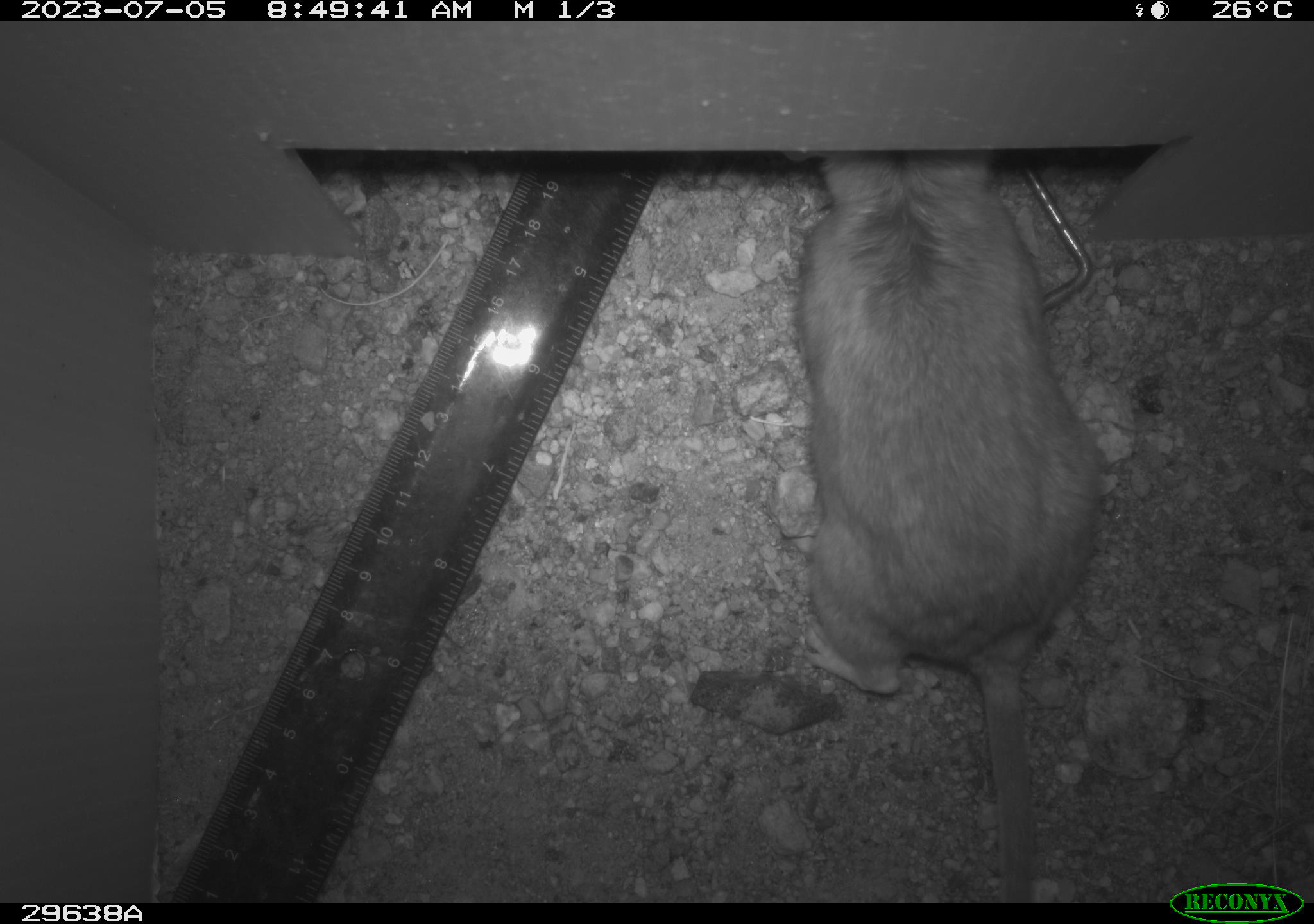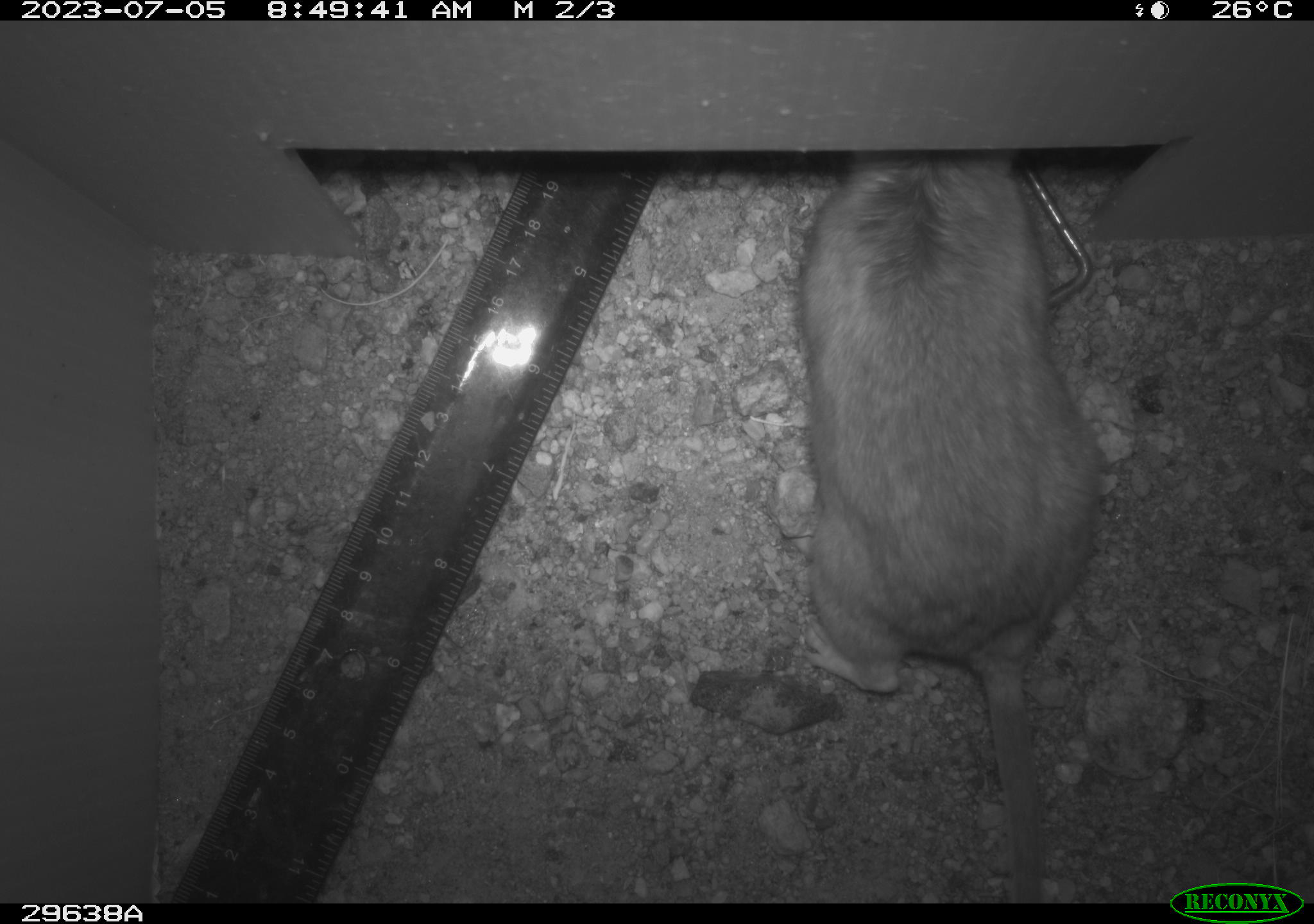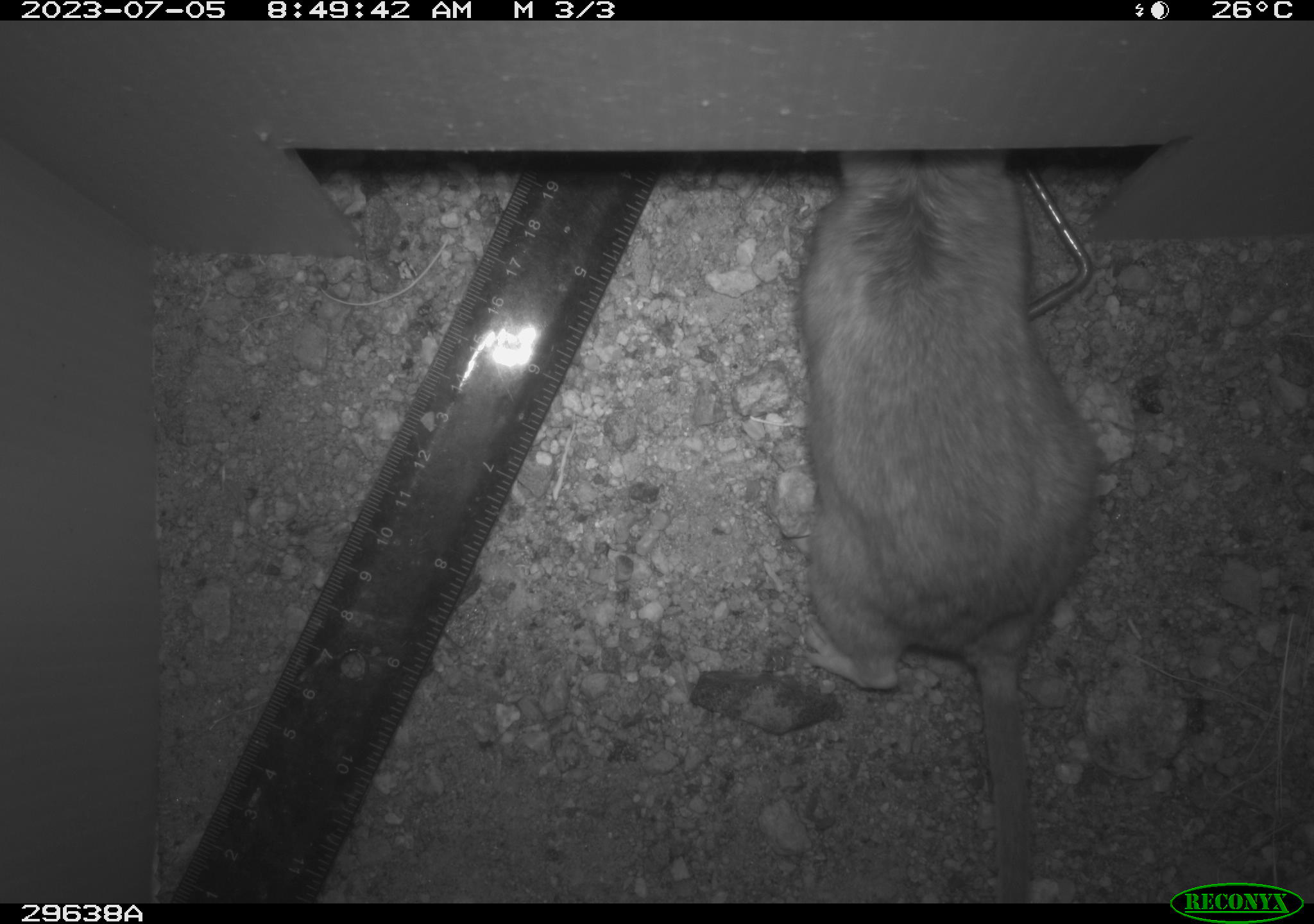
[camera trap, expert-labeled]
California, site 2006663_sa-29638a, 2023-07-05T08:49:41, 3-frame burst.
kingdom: Animalia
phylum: Chordata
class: Mammalia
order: Rodentia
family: Cricetidae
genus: Neotoma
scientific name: Neotoma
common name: pack rat or woodrat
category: neotoma species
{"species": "neotoma species (pack rat or woodrat) (Neotoma)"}